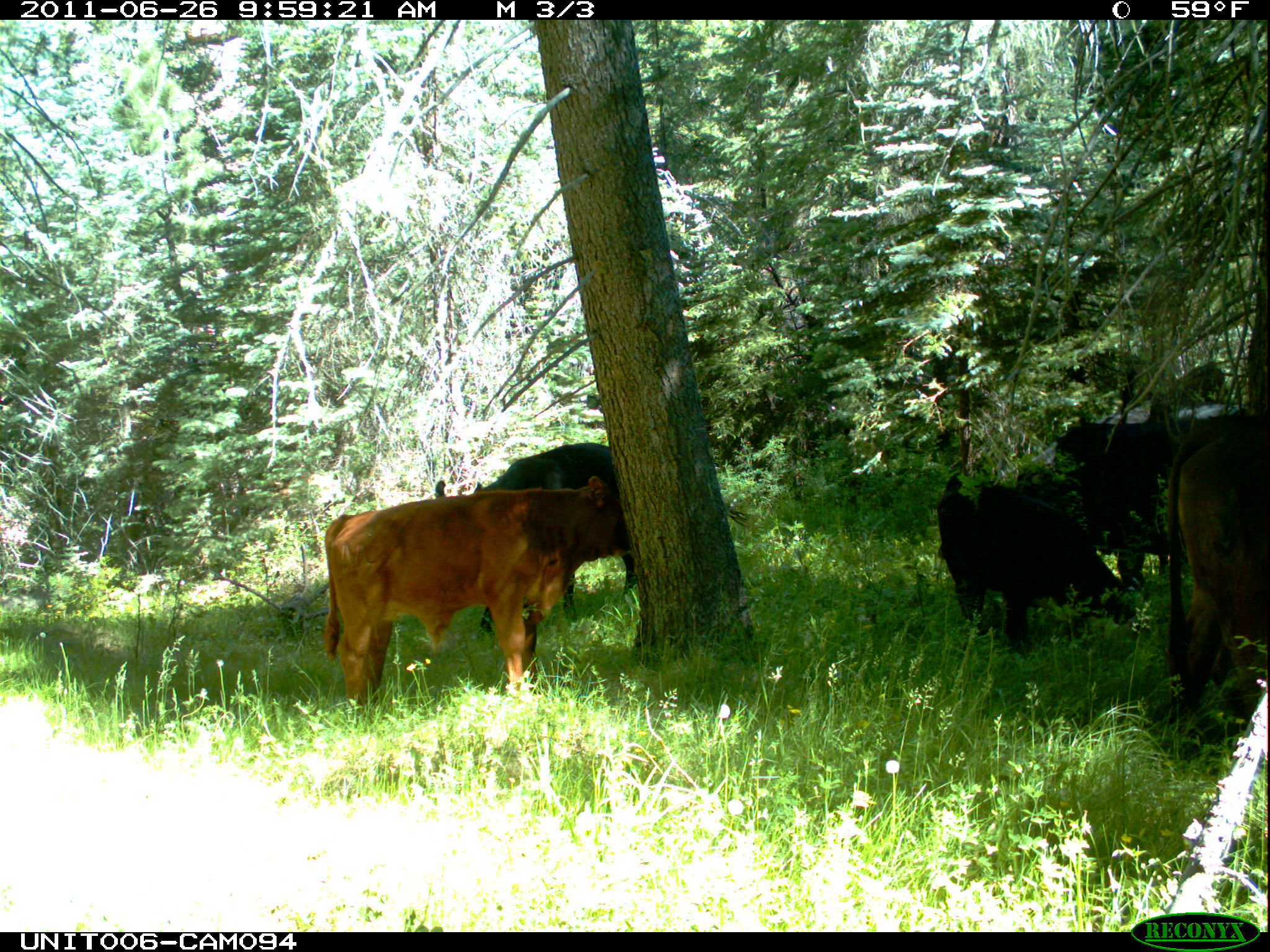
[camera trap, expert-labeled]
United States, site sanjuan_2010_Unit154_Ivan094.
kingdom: Animalia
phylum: Chordata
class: Mammalia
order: Artiodactyla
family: Bovidae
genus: Bos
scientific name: Bos taurus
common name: domestic cow